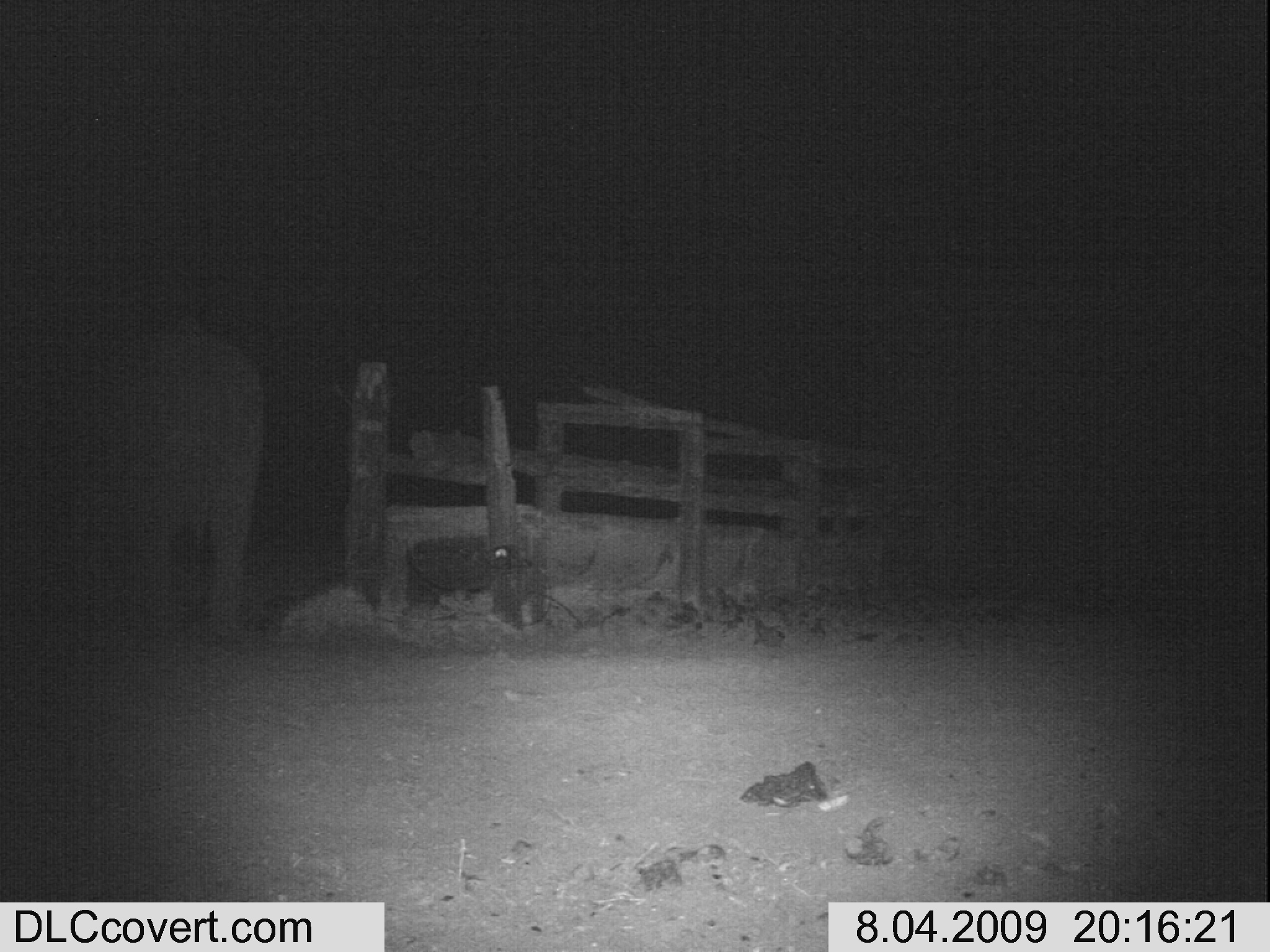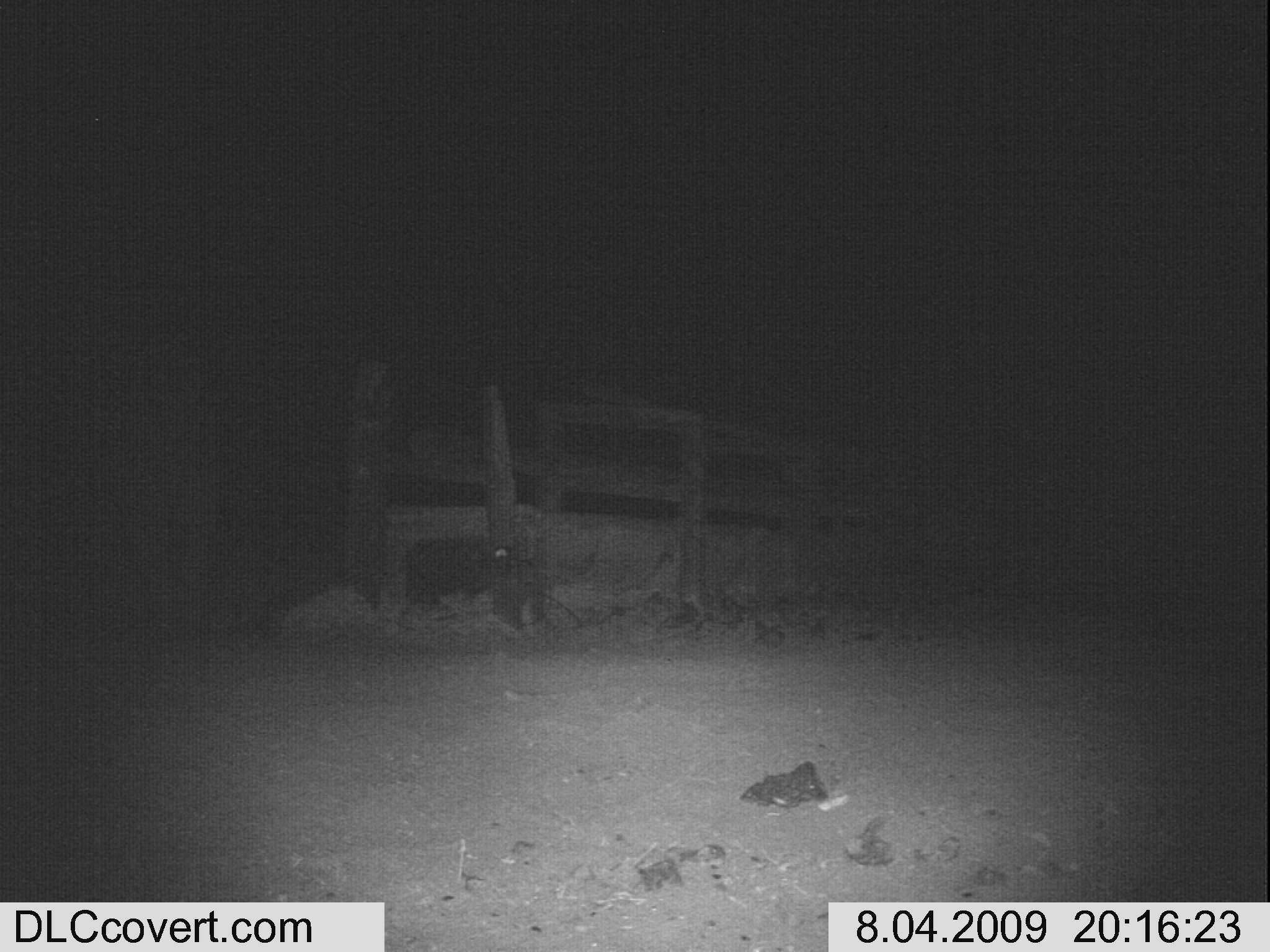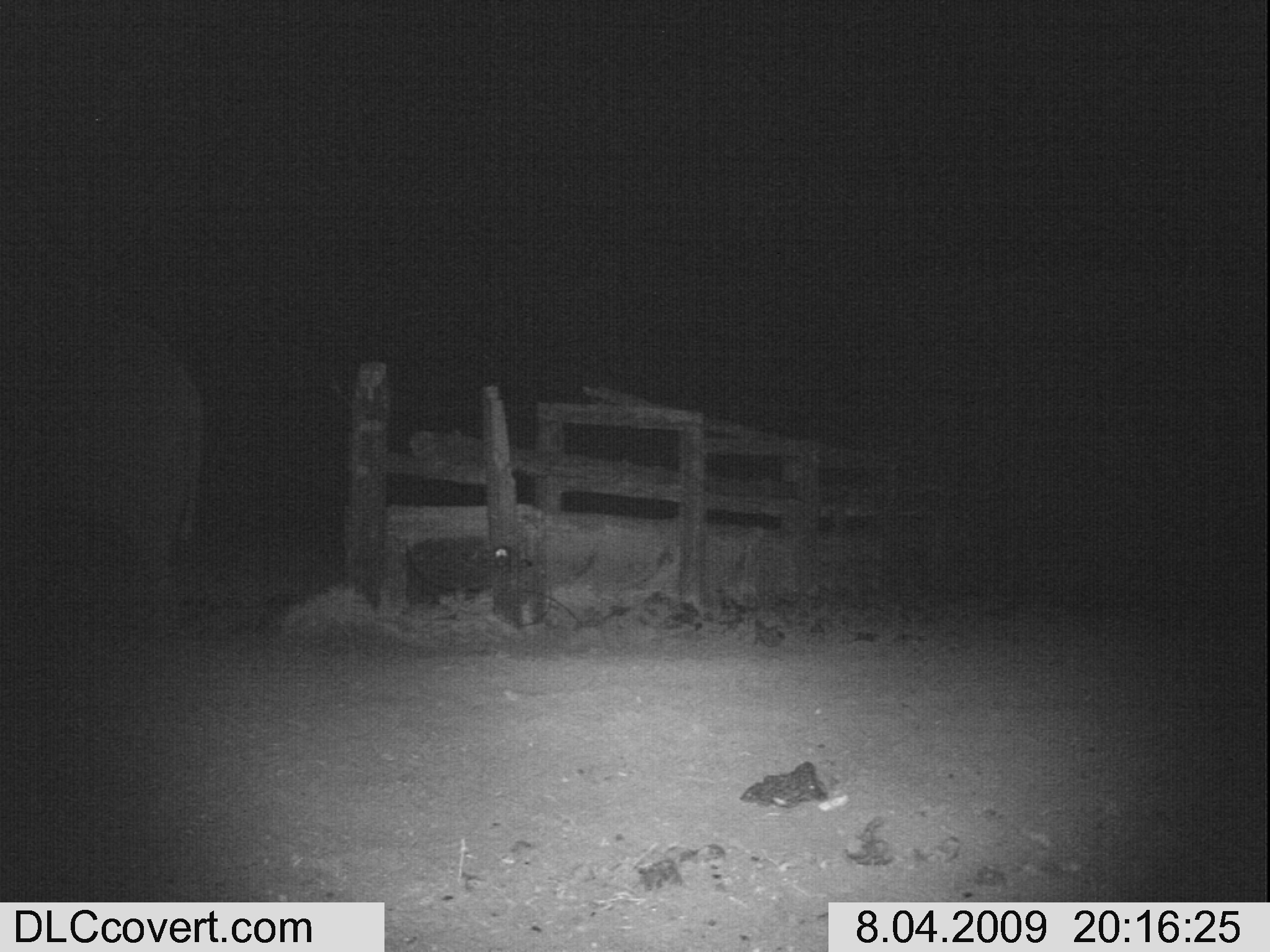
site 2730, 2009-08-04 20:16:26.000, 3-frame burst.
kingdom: Animalia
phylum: Chordata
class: Mammalia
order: Proboscidea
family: Elephantidae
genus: Loxodonta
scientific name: Loxodonta africana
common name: african bush elephant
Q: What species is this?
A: Loxodonta africana (african bush elephant).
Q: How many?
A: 1.